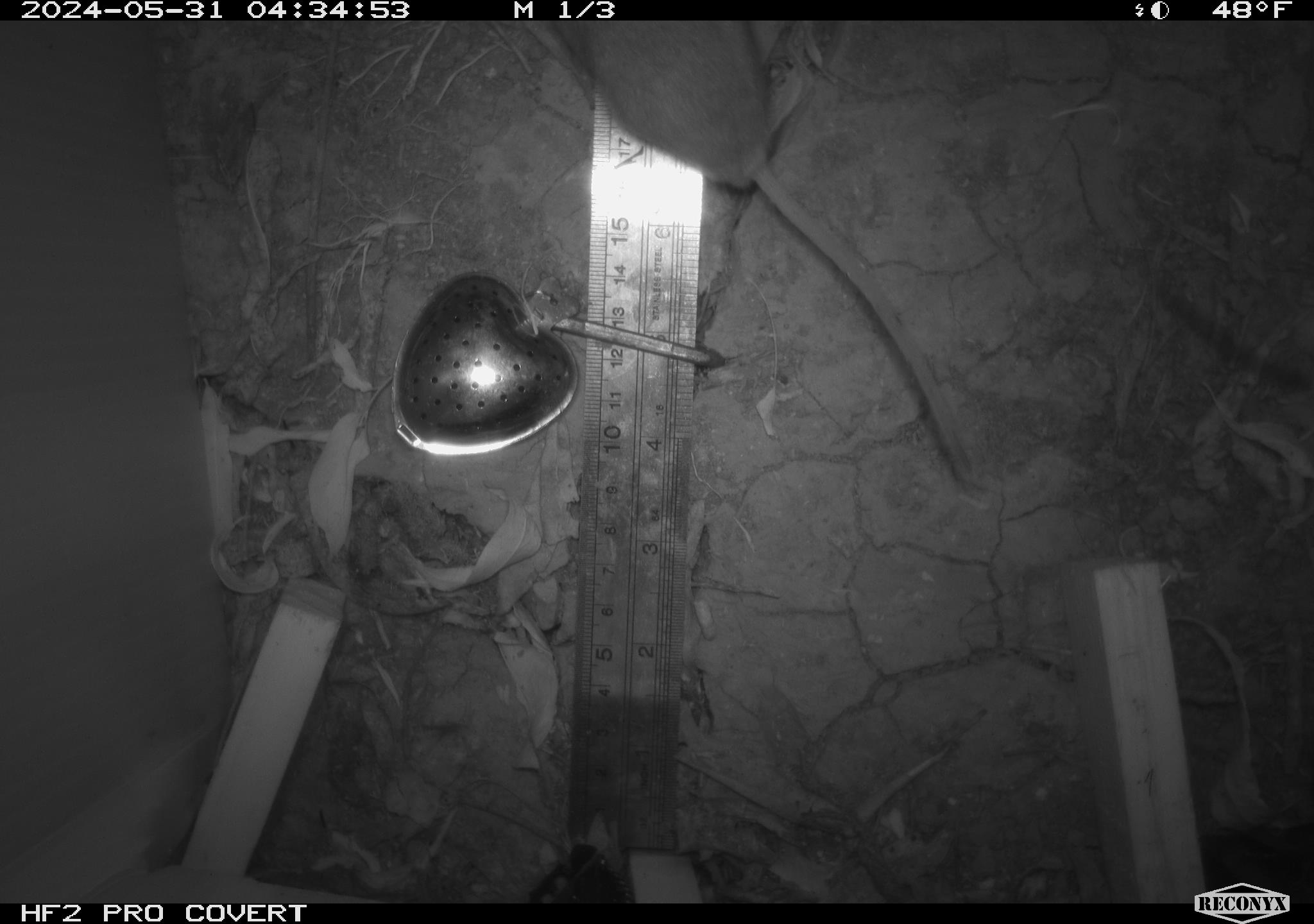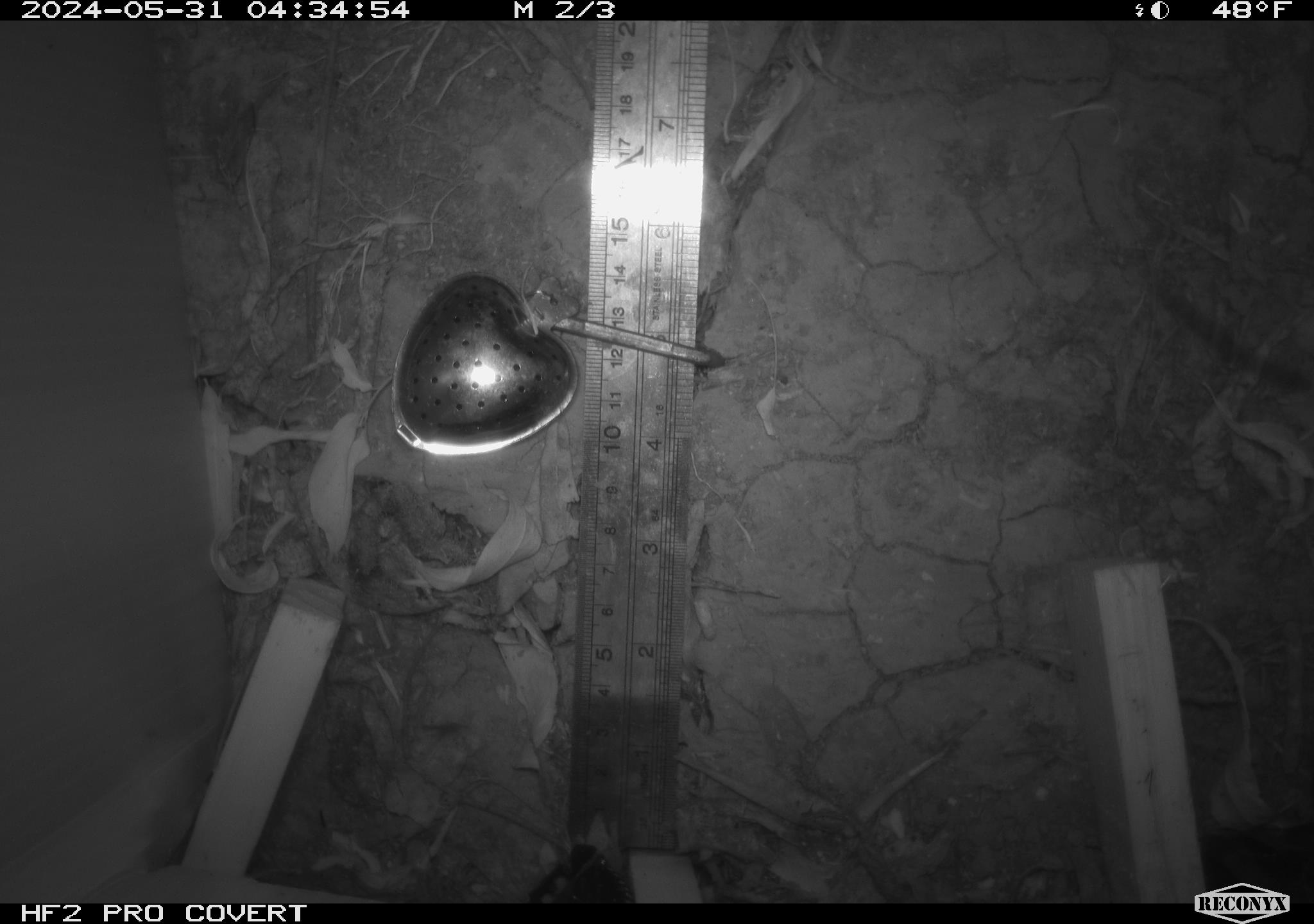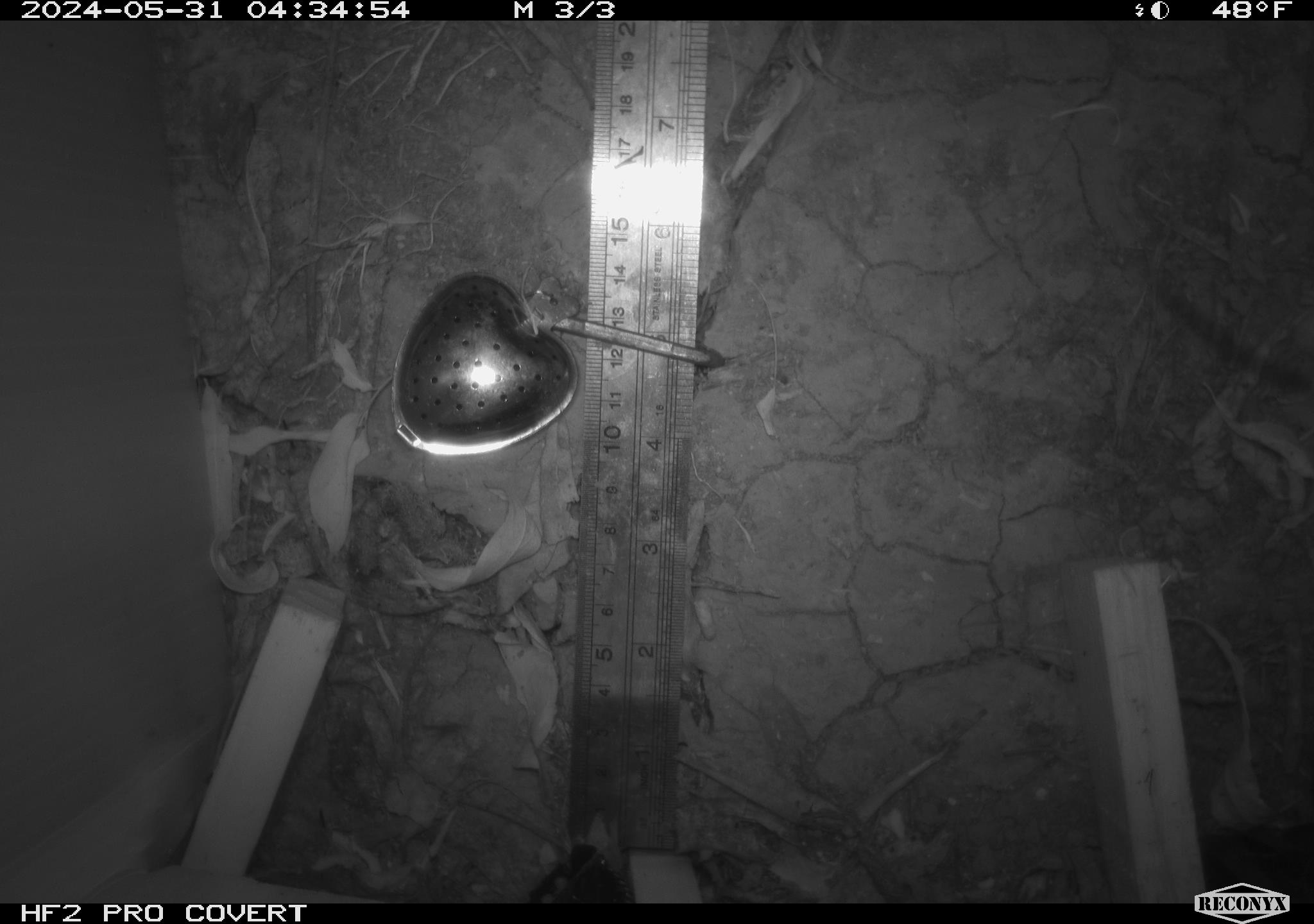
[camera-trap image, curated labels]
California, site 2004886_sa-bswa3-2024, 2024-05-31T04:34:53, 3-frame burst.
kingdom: Animalia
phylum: Chordata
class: Mammalia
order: Rodentia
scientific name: Rodentia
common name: mouse species